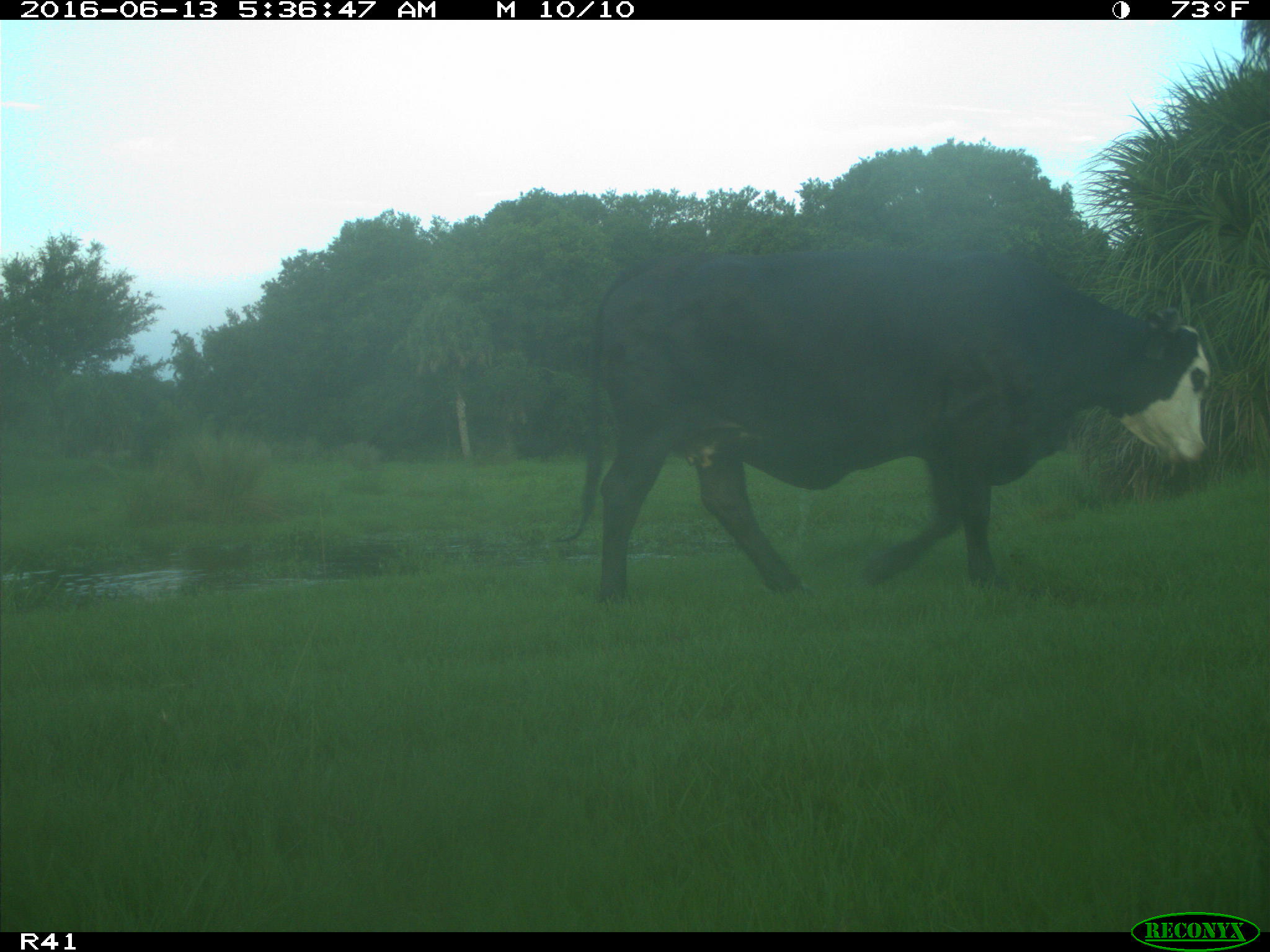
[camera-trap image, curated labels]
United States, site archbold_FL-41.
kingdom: Animalia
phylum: Chordata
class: Mammalia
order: Artiodactyla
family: Bovidae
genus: Bos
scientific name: Bos taurus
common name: domestic cow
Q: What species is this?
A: Bos taurus (domestic cow).